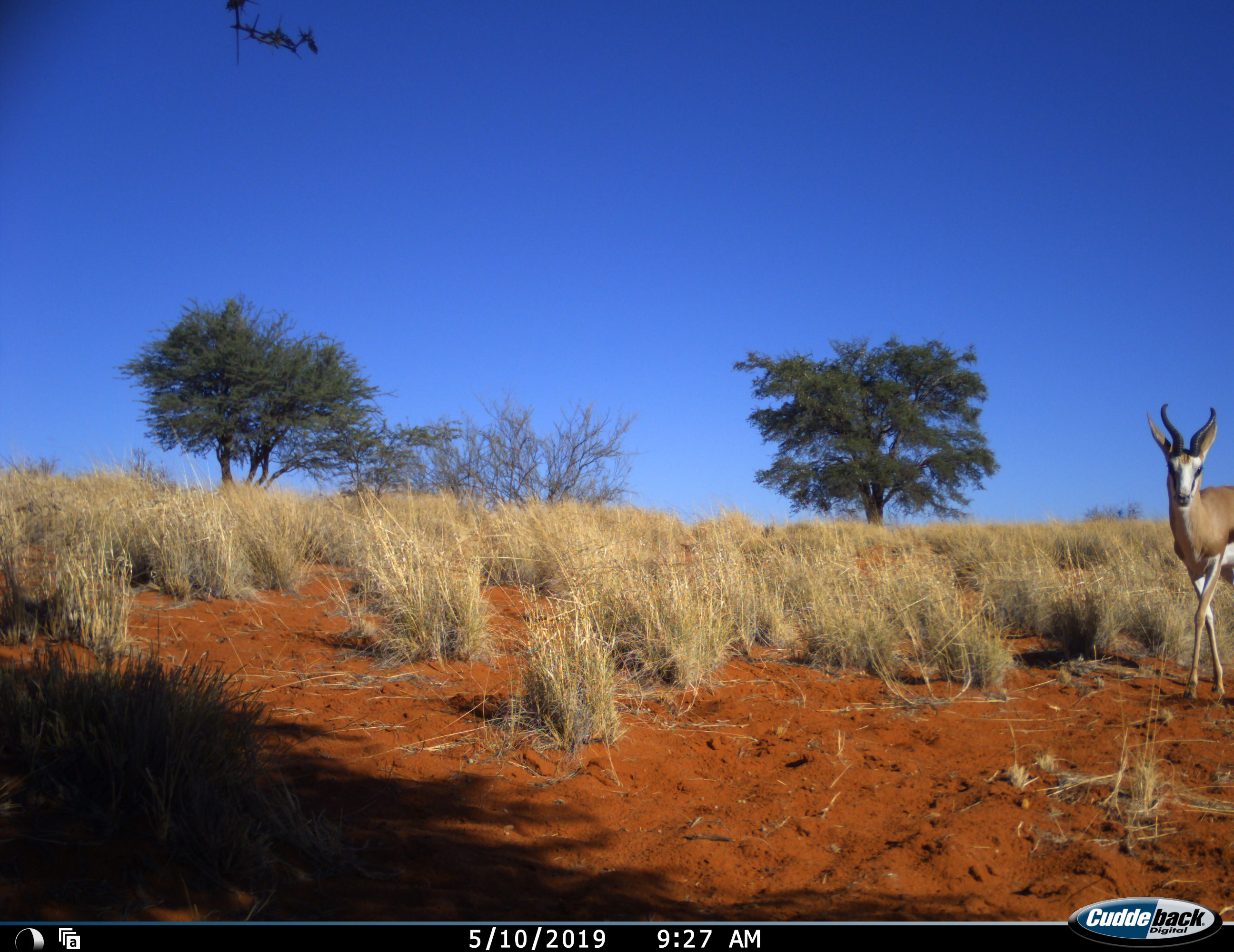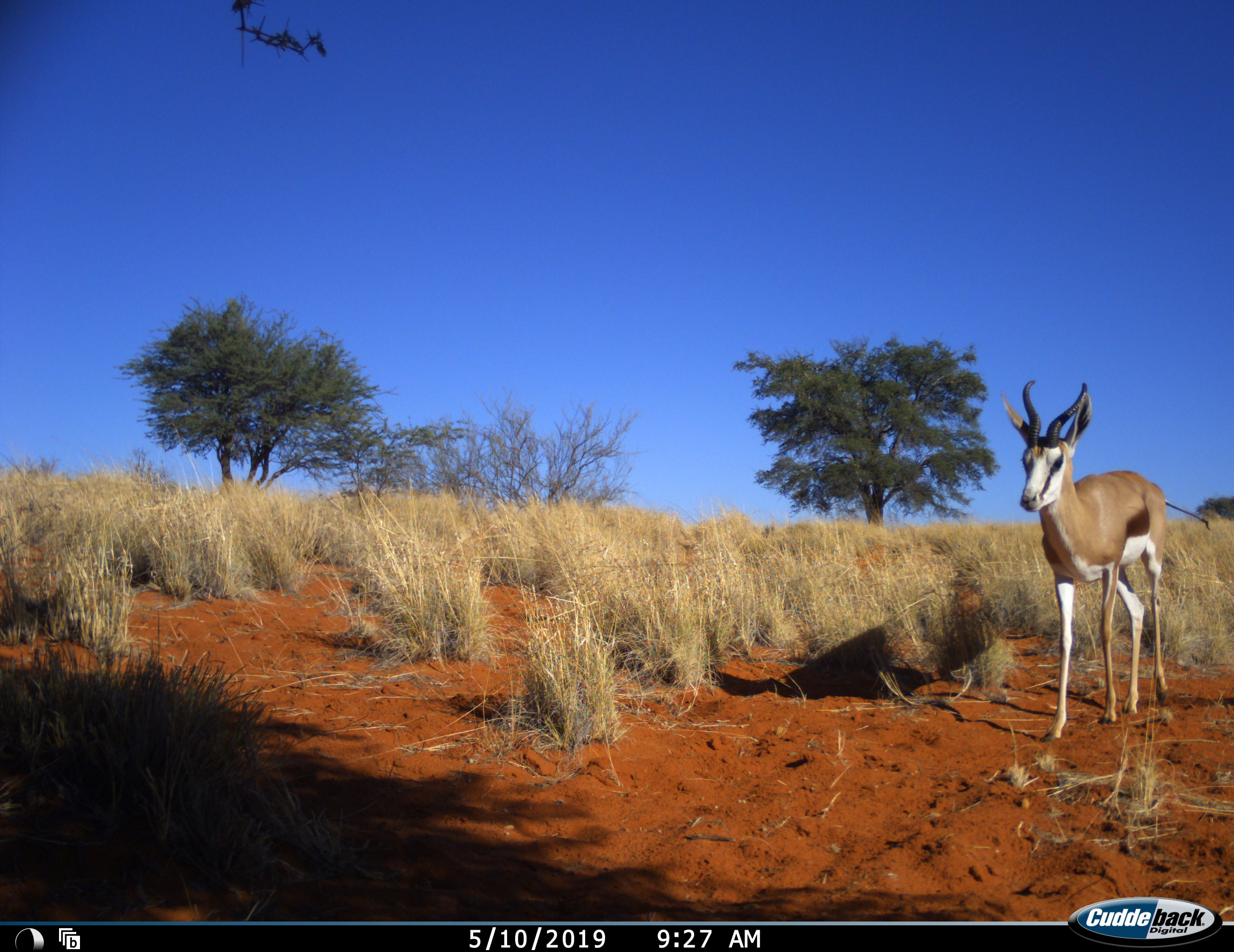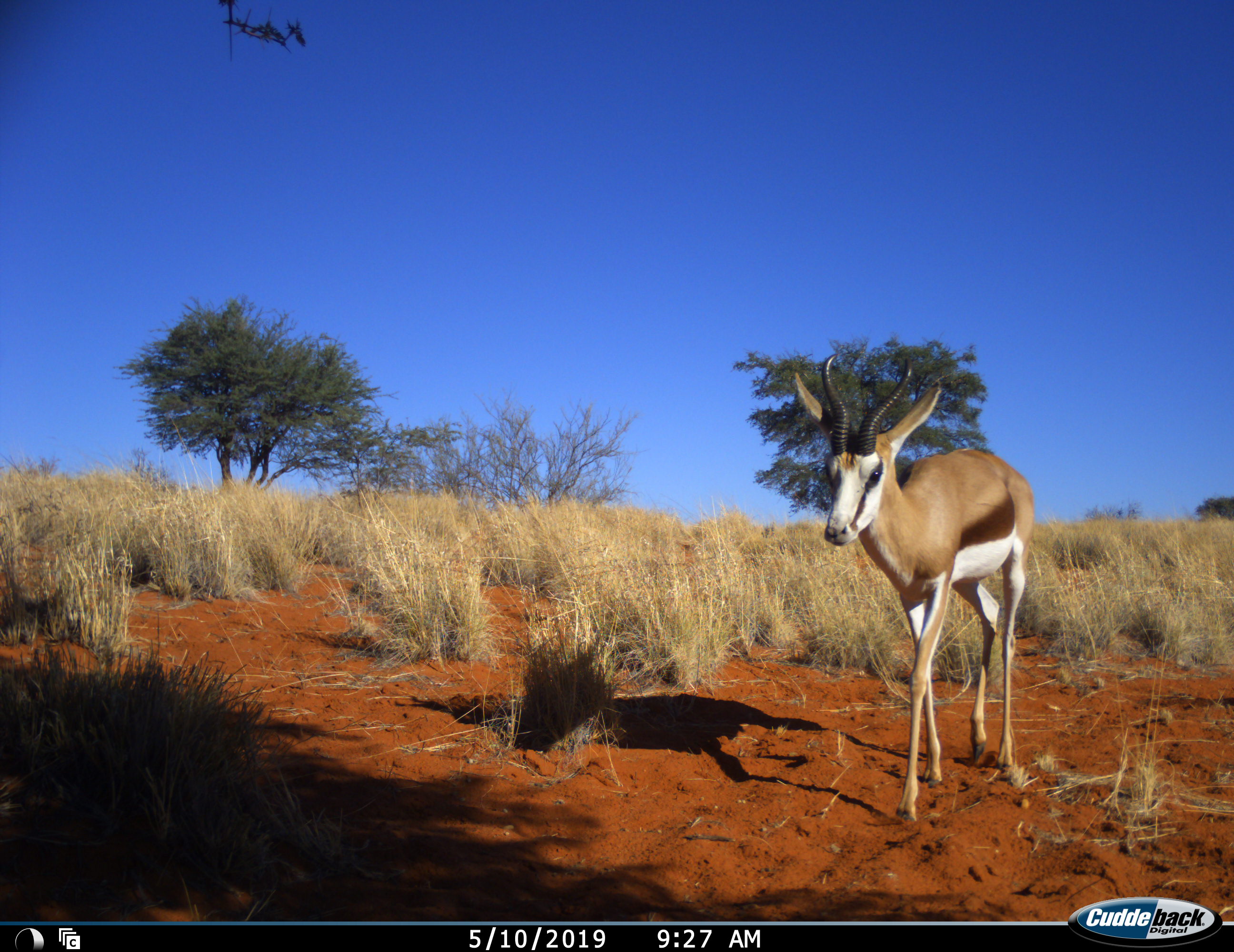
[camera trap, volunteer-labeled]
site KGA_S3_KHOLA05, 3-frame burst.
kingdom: Animalia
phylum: Chordata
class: Mammalia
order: Artiodactyla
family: Bovidae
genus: Antidorcas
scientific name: Antidorcas marsupialis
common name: springbok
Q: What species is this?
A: Springbok (Antidorcas marsupialis).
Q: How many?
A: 1.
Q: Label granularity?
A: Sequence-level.